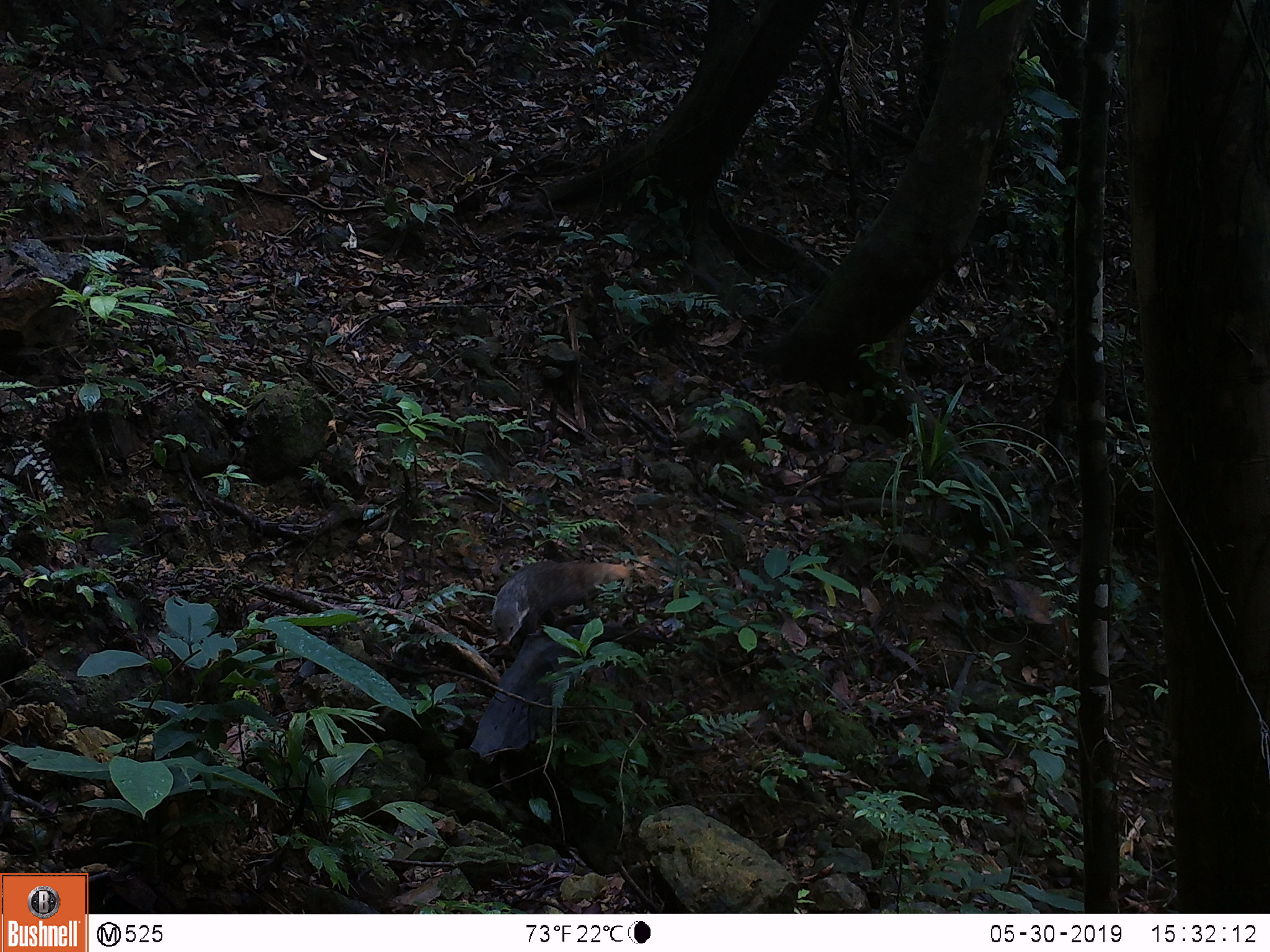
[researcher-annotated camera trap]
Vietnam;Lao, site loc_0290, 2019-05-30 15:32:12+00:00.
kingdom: Animalia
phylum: Chordata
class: Mammalia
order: Carnivora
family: Herpestidae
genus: Urva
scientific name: Urva urva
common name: crab-eating mongoose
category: crab eating mongoose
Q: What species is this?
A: Crab eating mongoose (crab-eating mongoose) (Urva urva).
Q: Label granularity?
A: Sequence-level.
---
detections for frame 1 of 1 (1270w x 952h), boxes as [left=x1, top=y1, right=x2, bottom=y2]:
crab eating mongoose: [left=491, top=559, right=633, bottom=647]